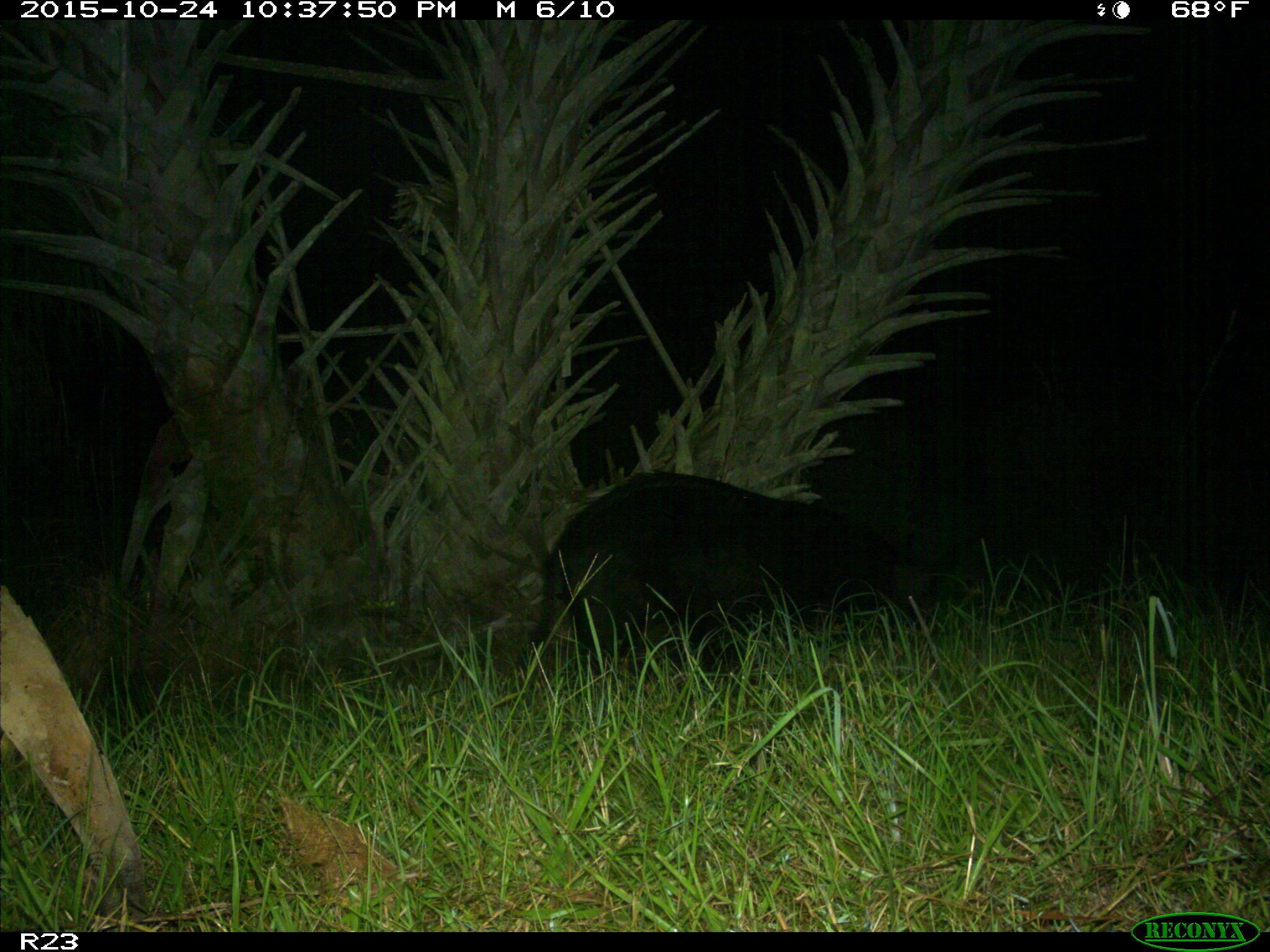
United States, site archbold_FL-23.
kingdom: Animalia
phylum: Chordata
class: Mammalia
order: Artiodactyla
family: Suidae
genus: Sus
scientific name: Sus scrofa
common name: wild boar